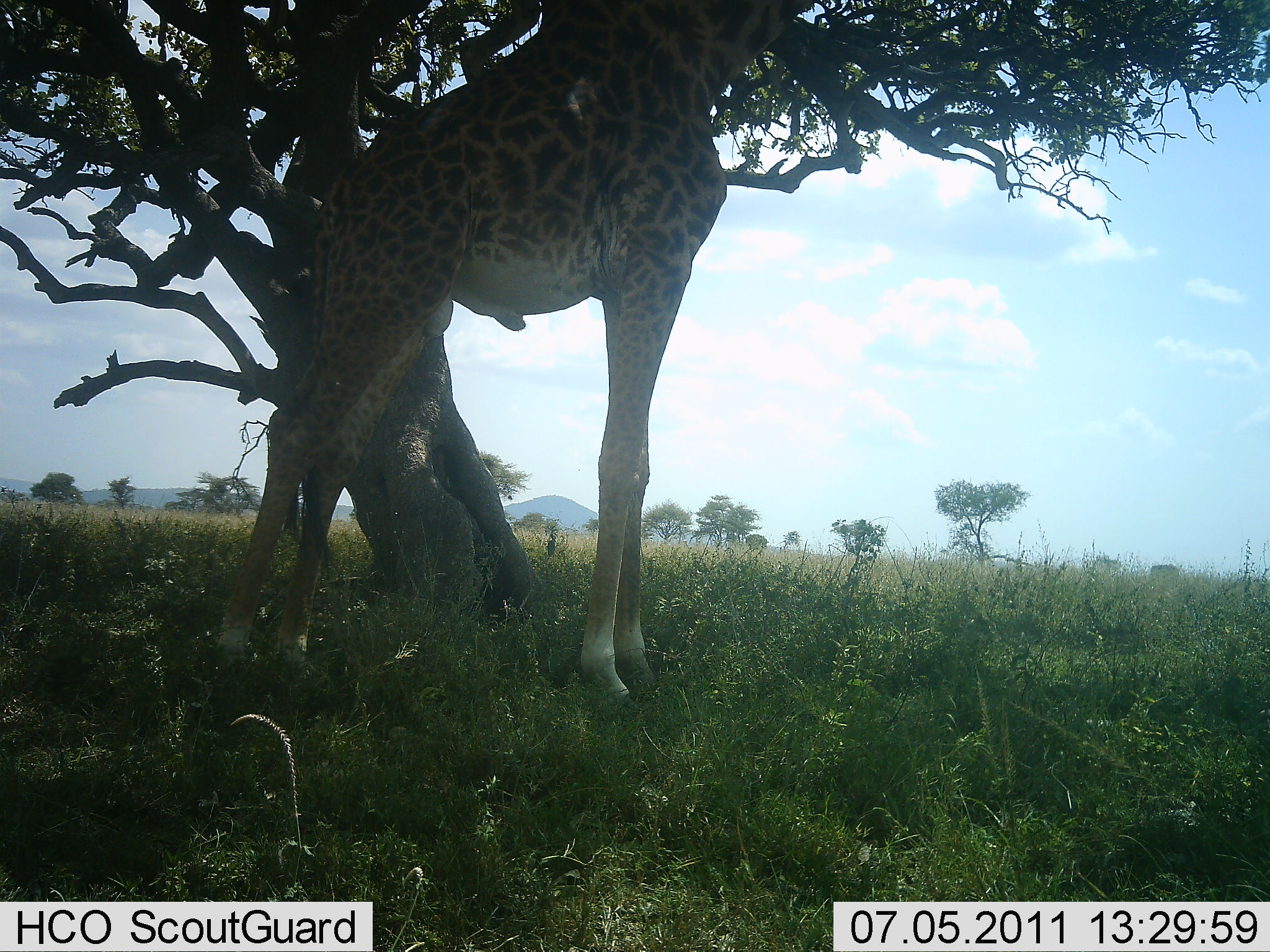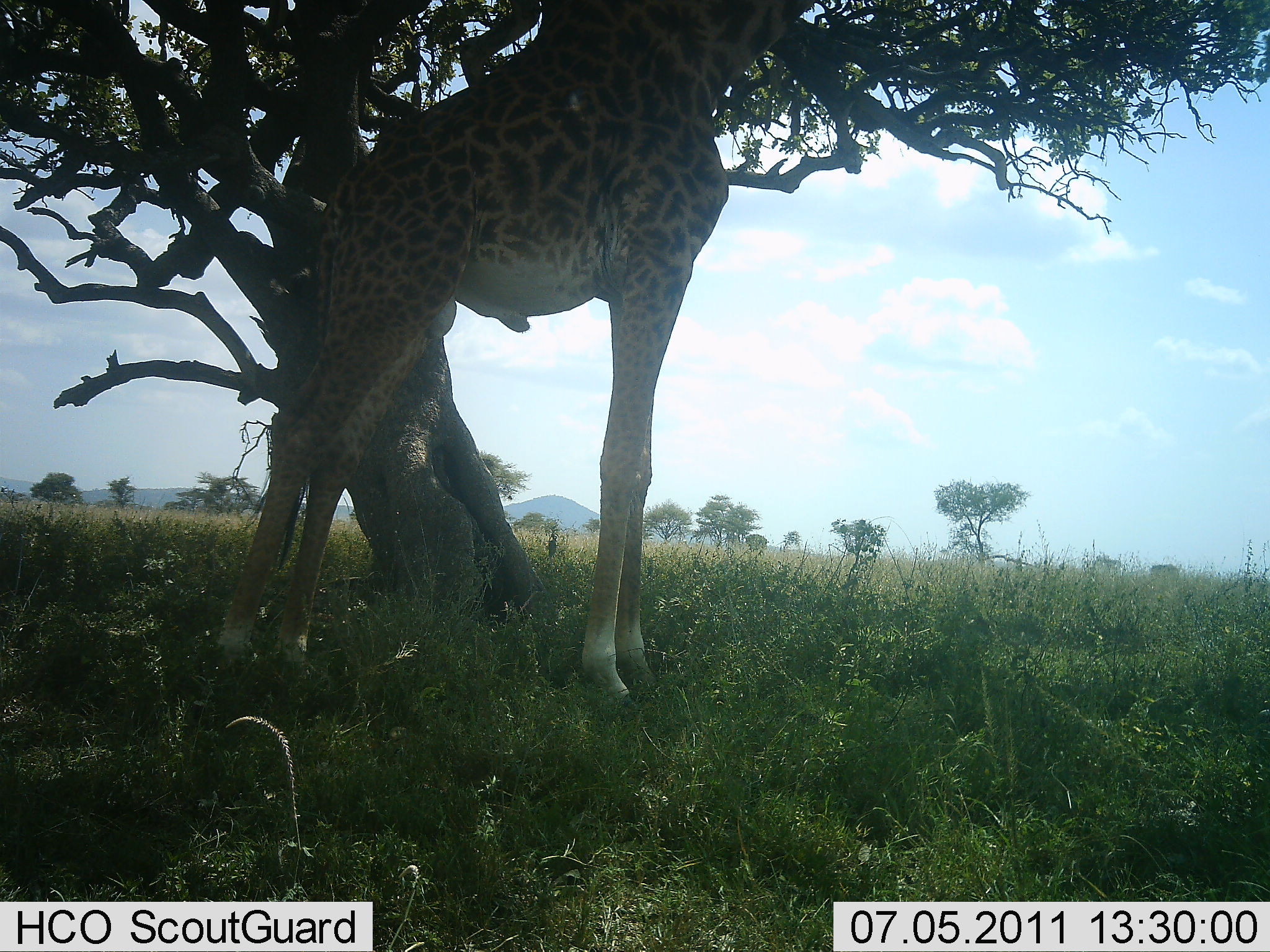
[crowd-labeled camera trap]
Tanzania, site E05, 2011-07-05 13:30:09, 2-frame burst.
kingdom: Animalia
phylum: Chordata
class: Mammalia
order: Artiodactyla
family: Giraffidae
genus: Giraffa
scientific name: Giraffa camelopardalis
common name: giraffe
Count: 1.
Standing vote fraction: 70%.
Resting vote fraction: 10%.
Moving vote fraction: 10%.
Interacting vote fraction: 0%.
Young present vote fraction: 0%.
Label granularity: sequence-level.